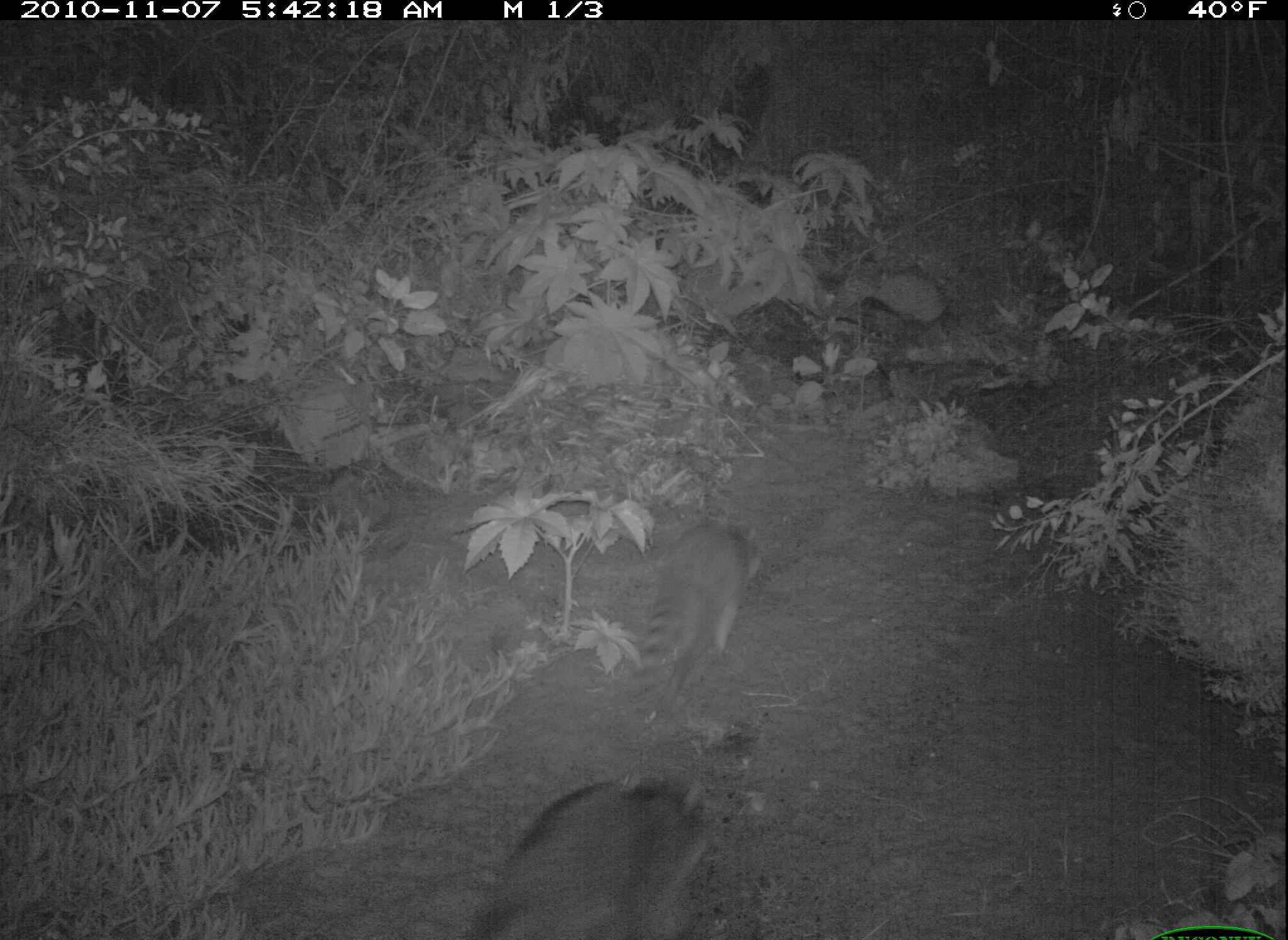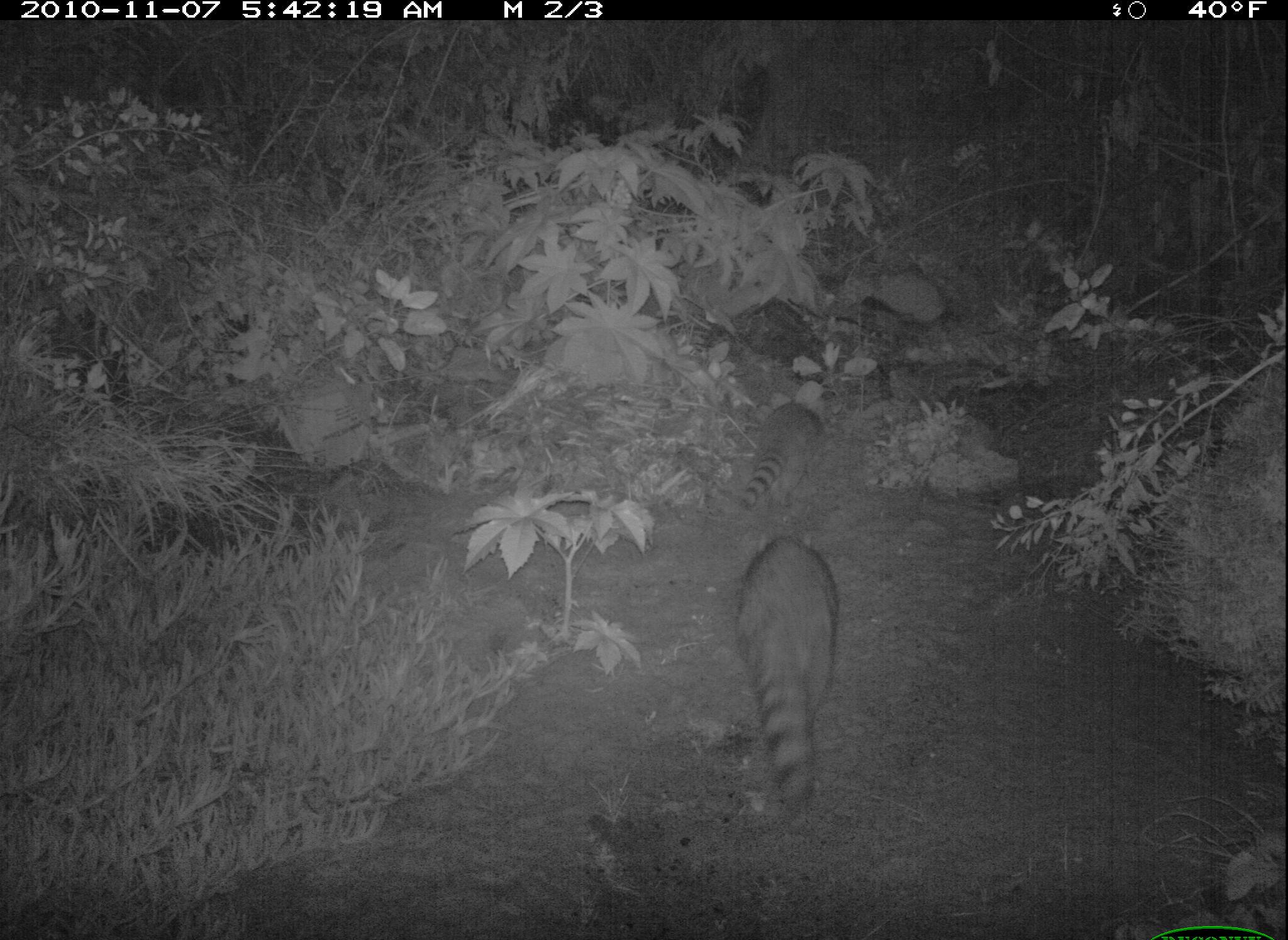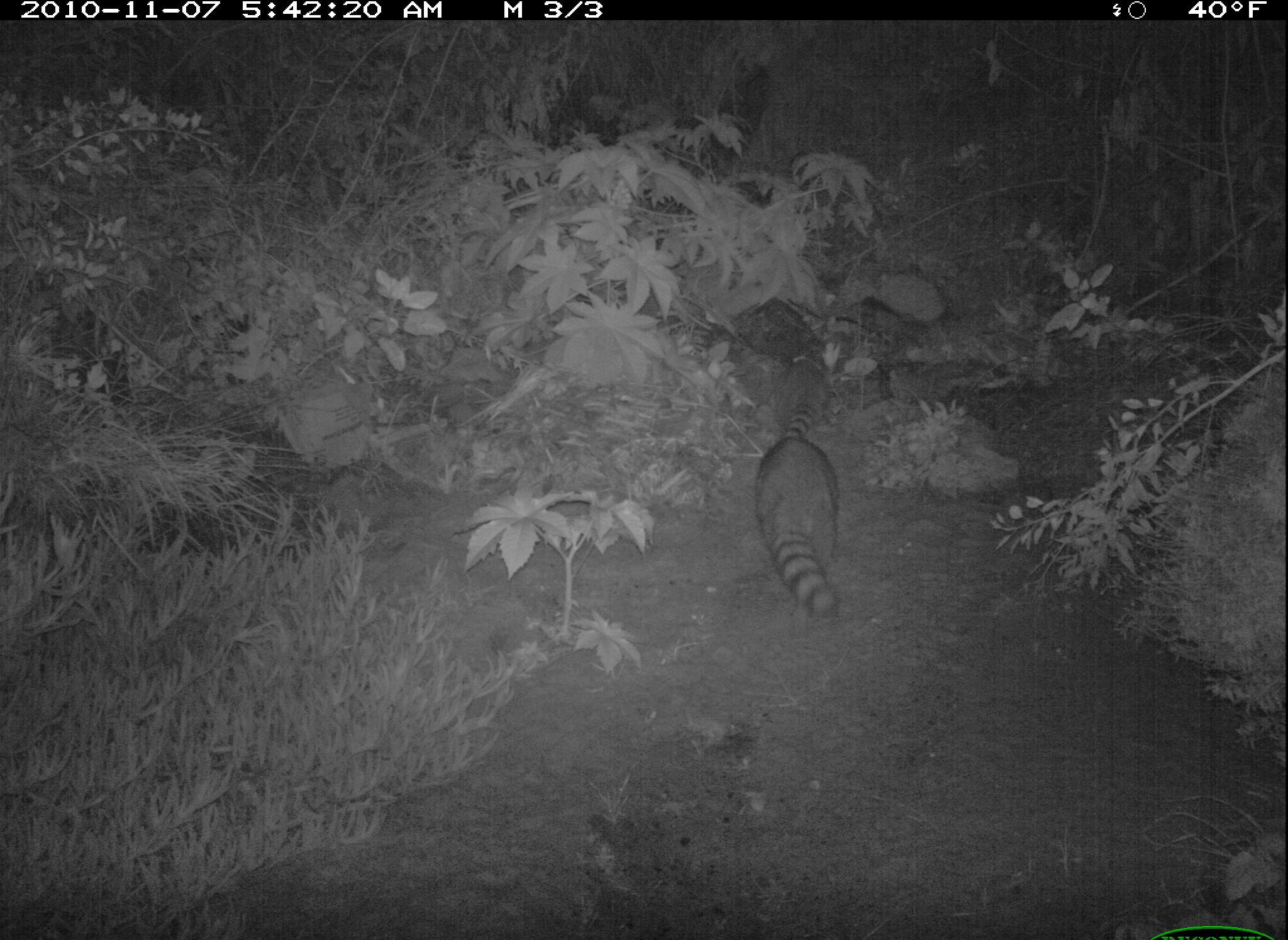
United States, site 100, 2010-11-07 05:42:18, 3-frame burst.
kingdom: Animalia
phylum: Chordata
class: Mammalia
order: Carnivora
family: Procyonidae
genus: Procyon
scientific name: Procyon lotor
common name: raccoon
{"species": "raccoon (Procyon lotor)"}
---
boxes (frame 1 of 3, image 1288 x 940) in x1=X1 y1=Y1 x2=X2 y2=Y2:
raccoon: x1=456 y1=762 x2=762 y2=940; x1=621 y1=509 x2=774 y2=725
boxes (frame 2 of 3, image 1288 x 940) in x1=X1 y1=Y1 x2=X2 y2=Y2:
raccoon: x1=721 y1=532 x2=845 y2=833; x1=726 y1=383 x2=840 y2=522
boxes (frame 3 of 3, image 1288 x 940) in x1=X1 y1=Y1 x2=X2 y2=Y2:
raccoon: x1=749 y1=419 x2=855 y2=633